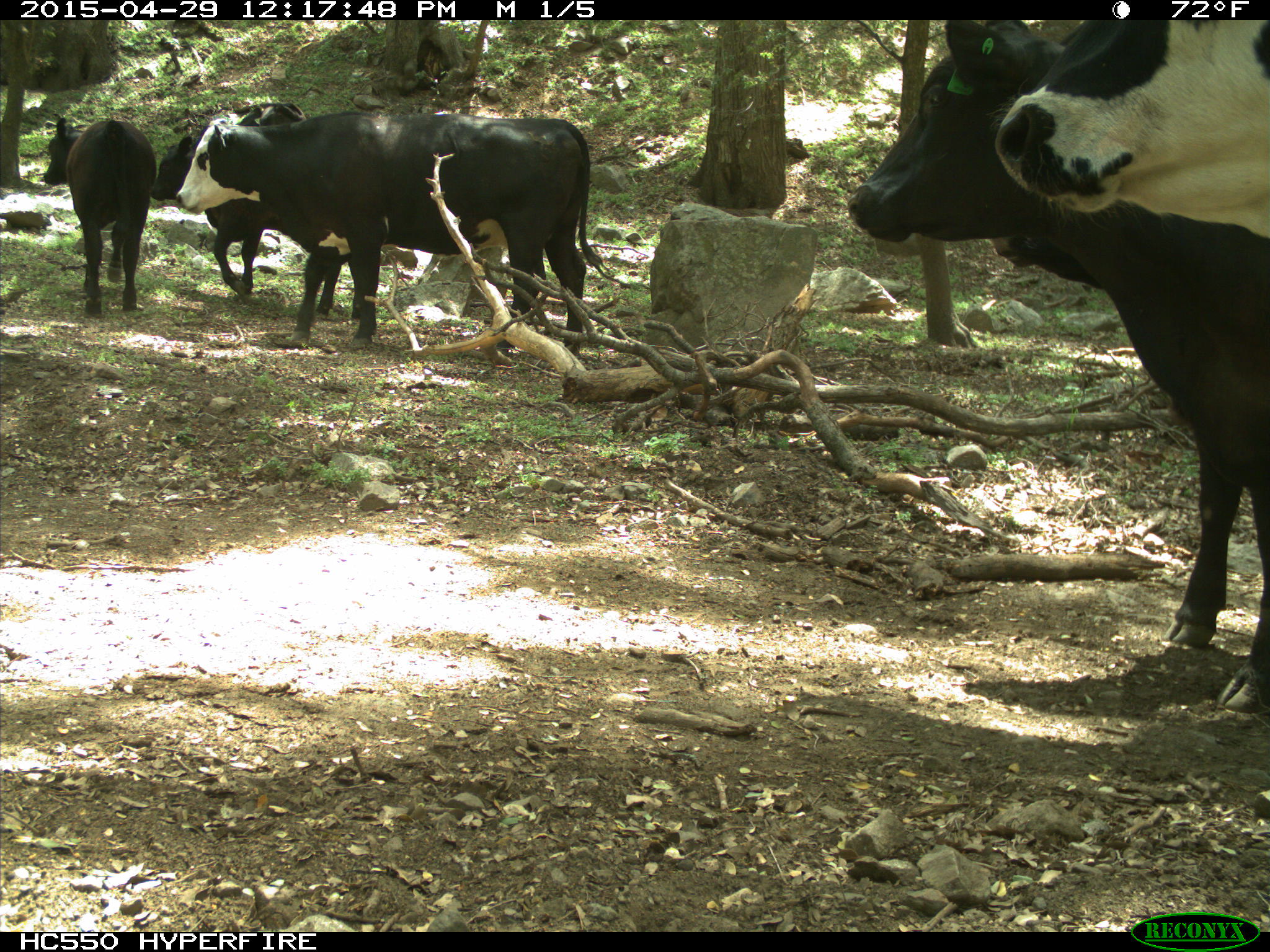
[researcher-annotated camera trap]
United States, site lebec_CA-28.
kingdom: Animalia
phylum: Chordata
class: Mammalia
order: Artiodactyla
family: Bovidae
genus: Bos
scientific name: Bos taurus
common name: domestic cow